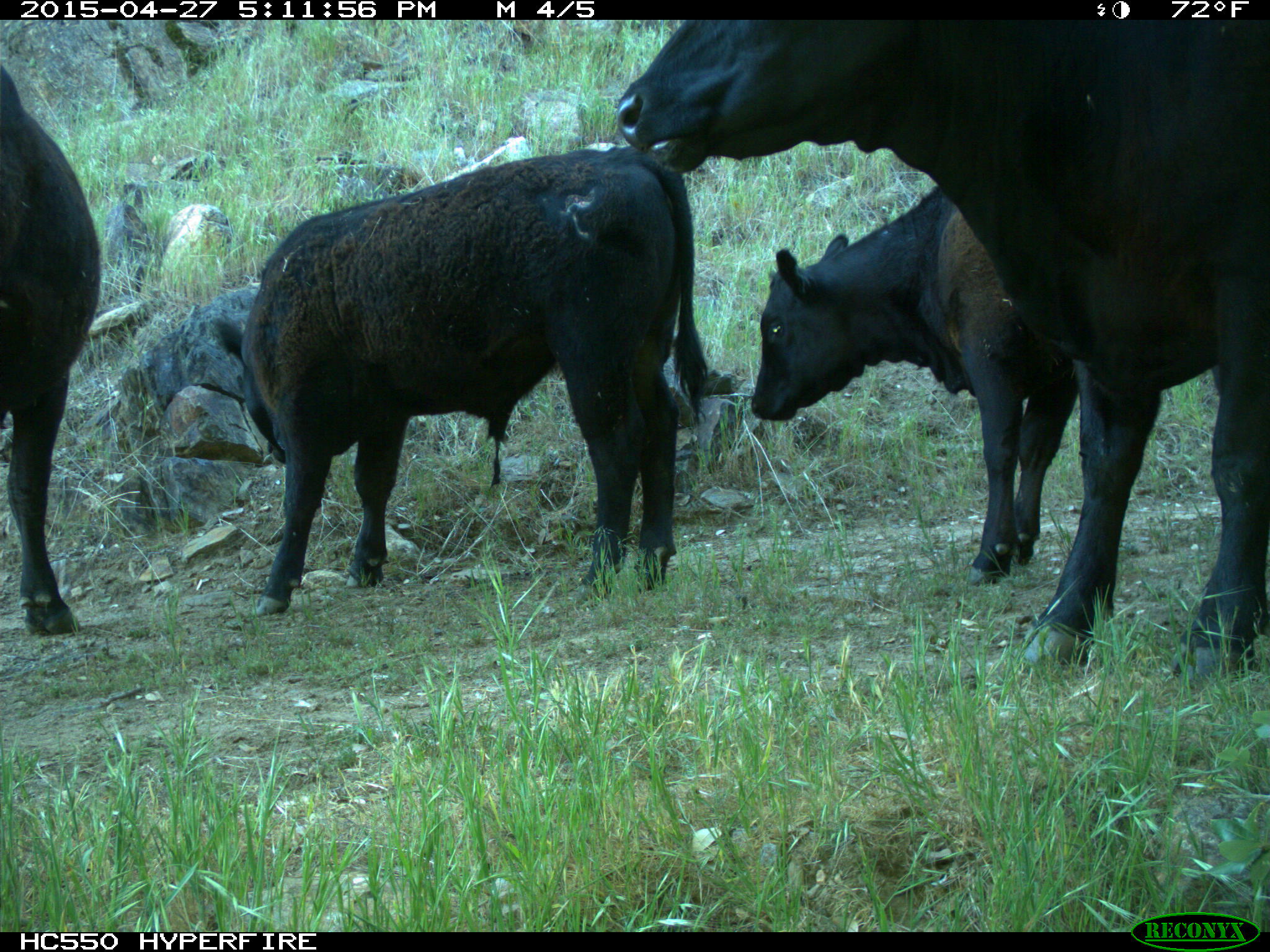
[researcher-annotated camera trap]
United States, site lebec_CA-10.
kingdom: Animalia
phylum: Chordata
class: Mammalia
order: Artiodactyla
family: Bovidae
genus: Bos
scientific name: Bos taurus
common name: domestic cow